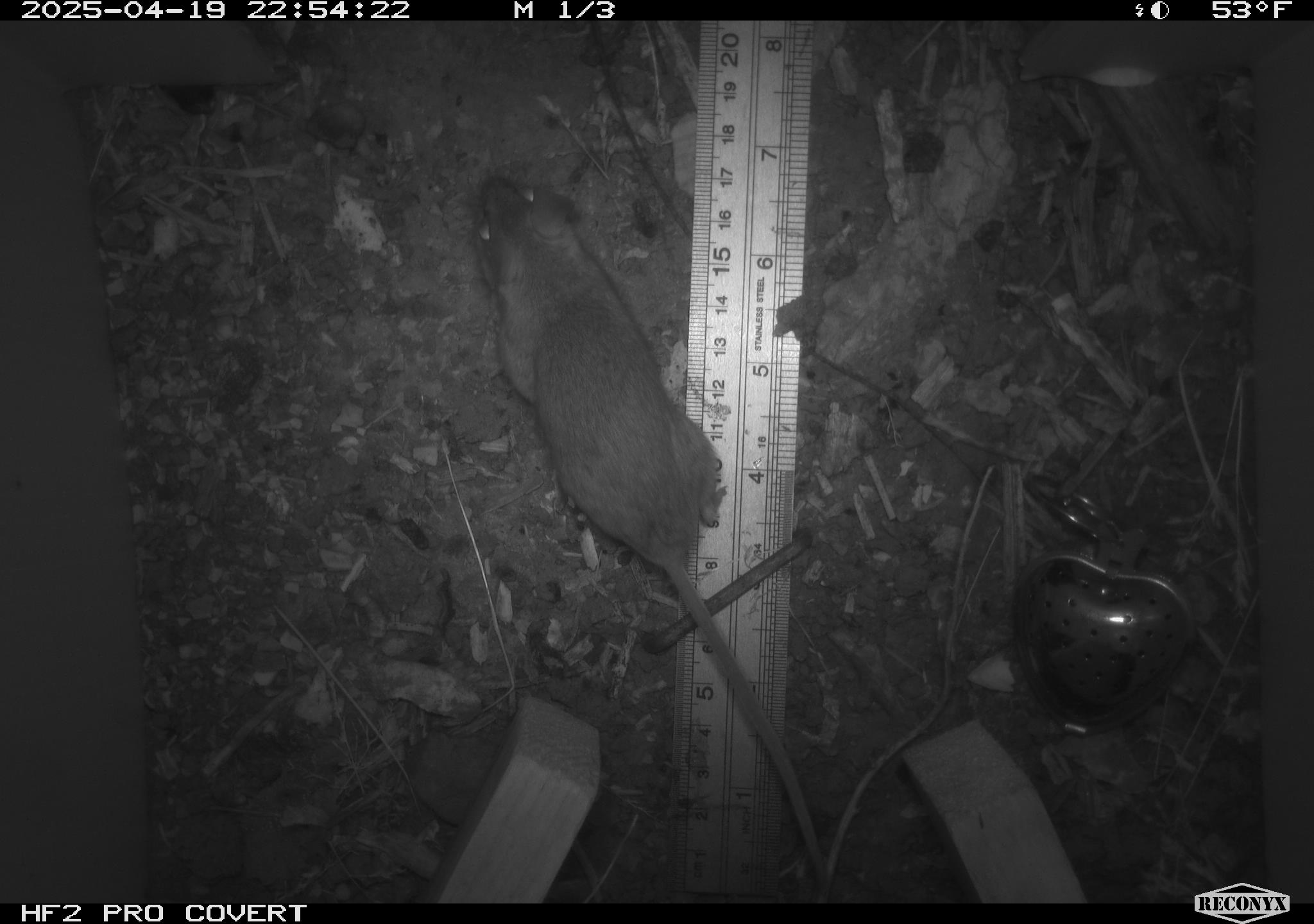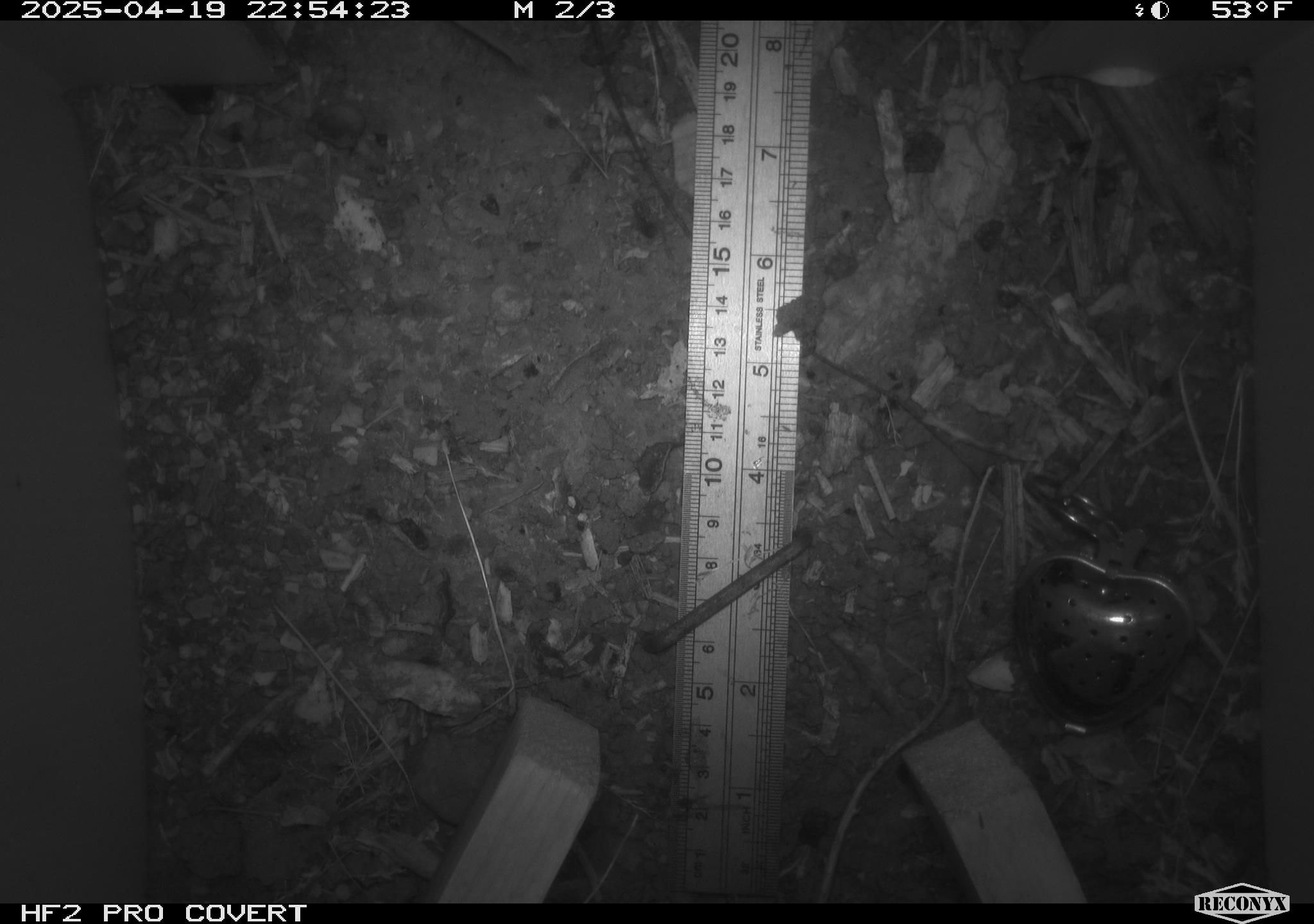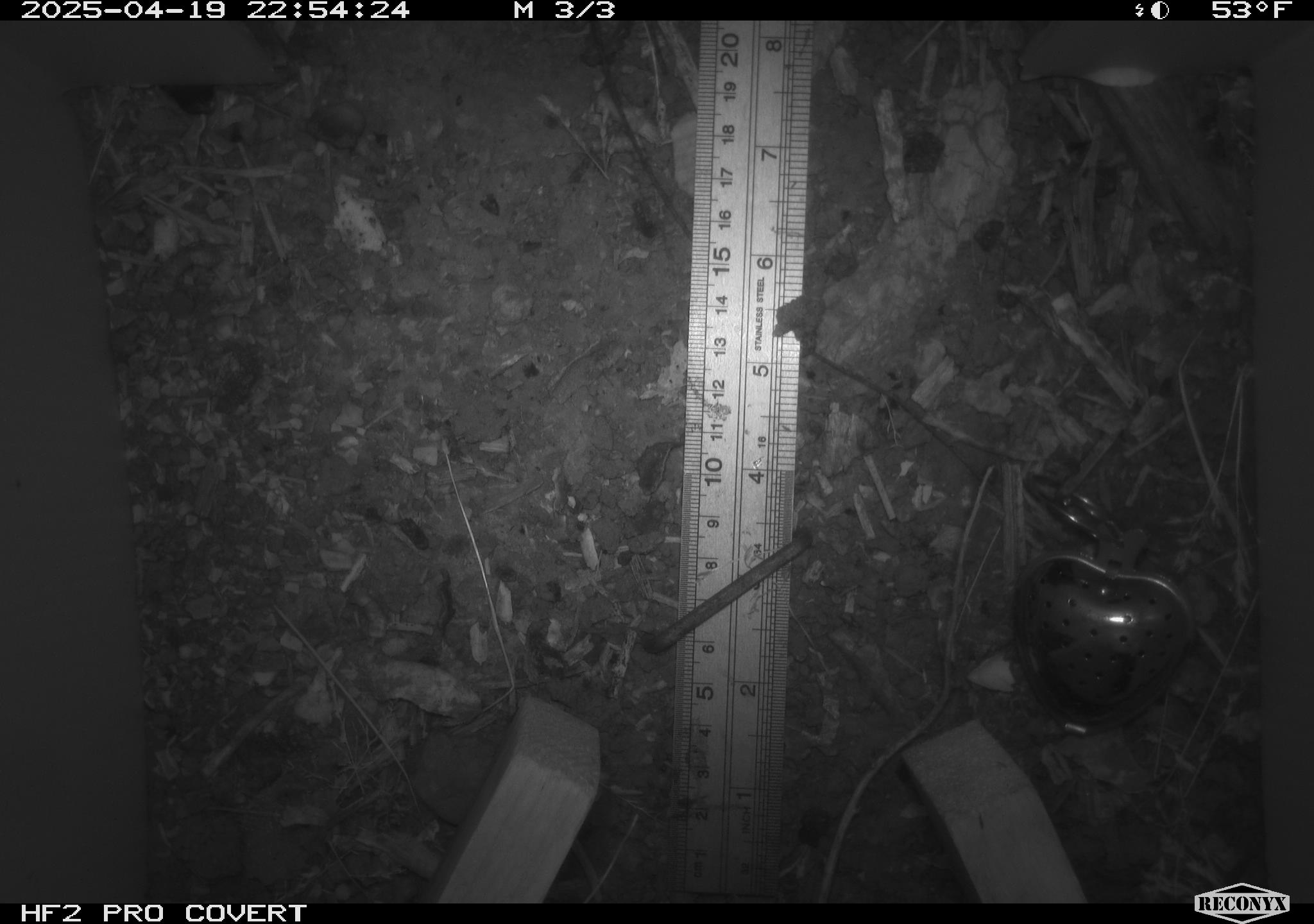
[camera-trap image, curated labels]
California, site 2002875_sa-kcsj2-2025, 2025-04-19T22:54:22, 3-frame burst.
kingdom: Animalia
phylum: Chordata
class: Mammalia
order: Rodentia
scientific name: Rodentia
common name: rodent